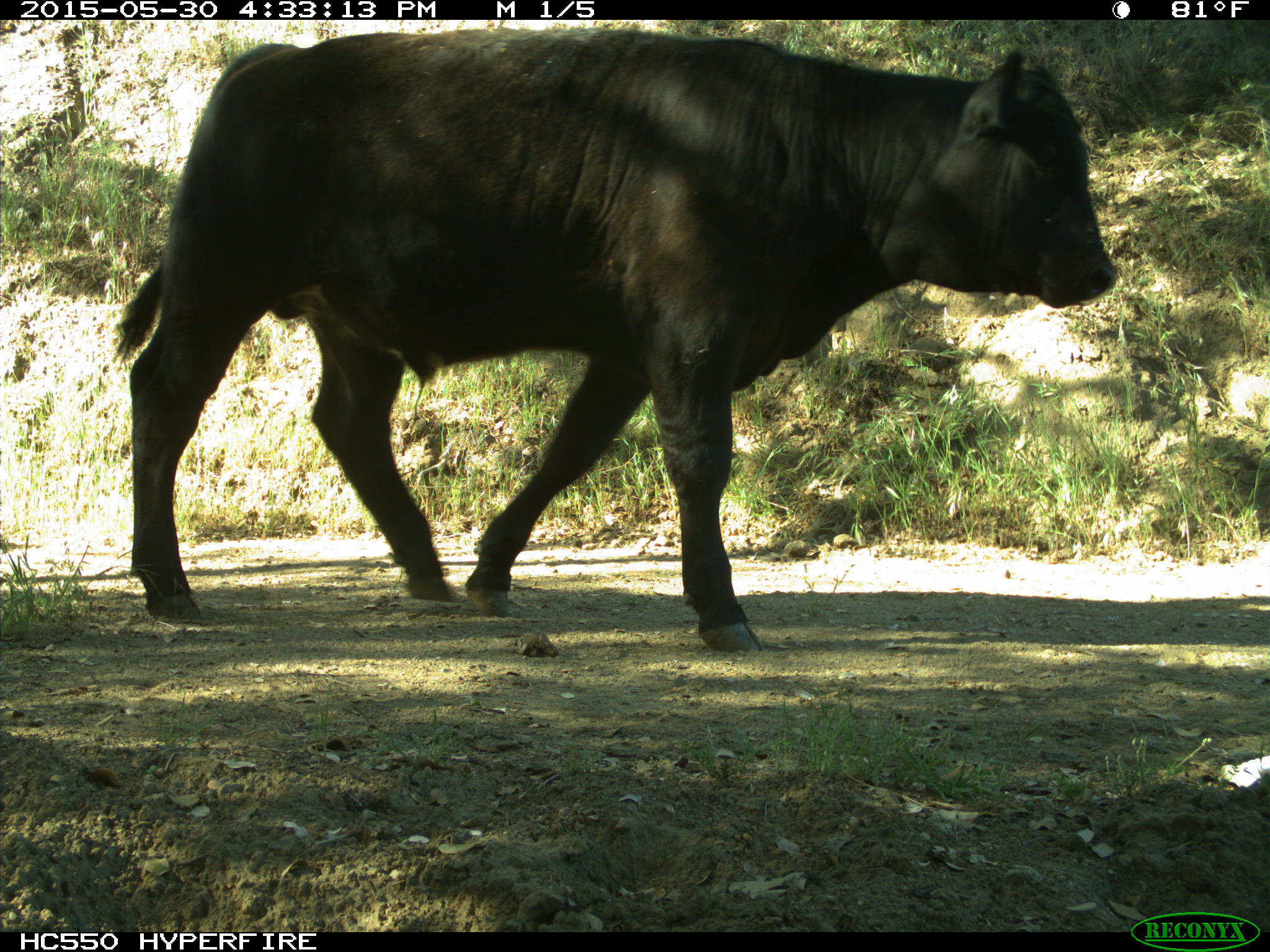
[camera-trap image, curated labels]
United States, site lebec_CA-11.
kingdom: Animalia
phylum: Chordata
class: Mammalia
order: Artiodactyla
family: Bovidae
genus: Bos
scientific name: Bos taurus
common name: domestic cow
Bos taurus (domestic cow).